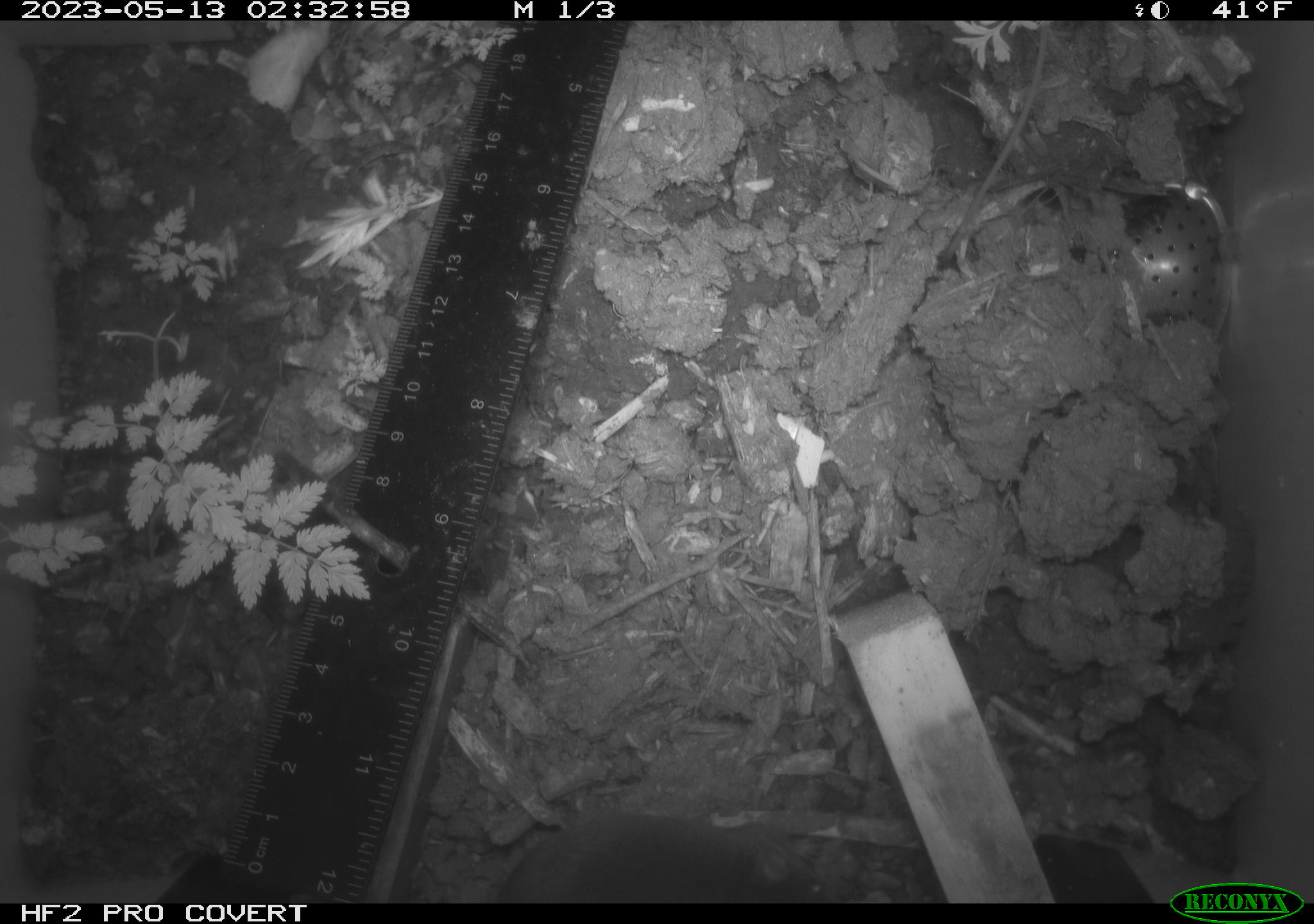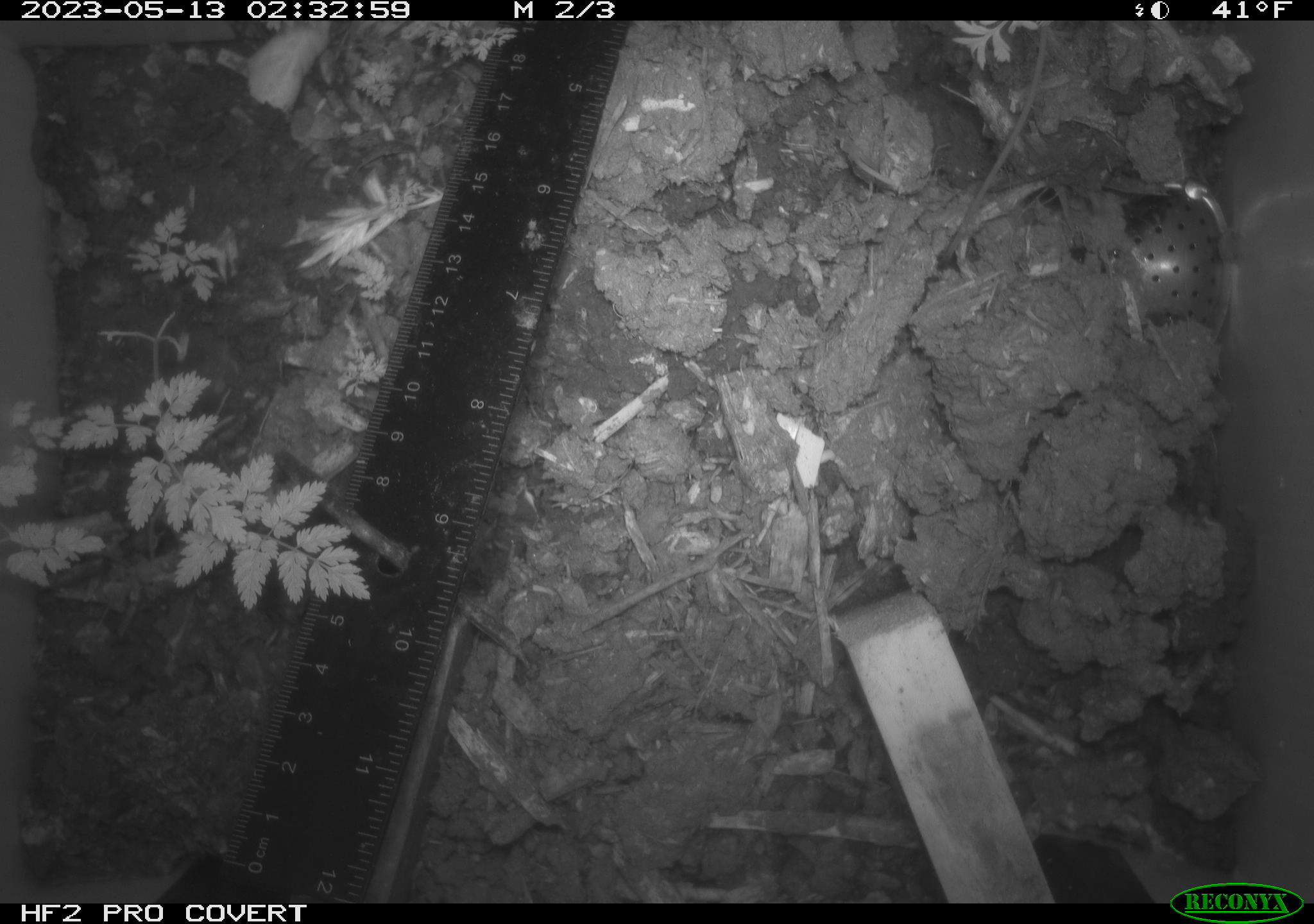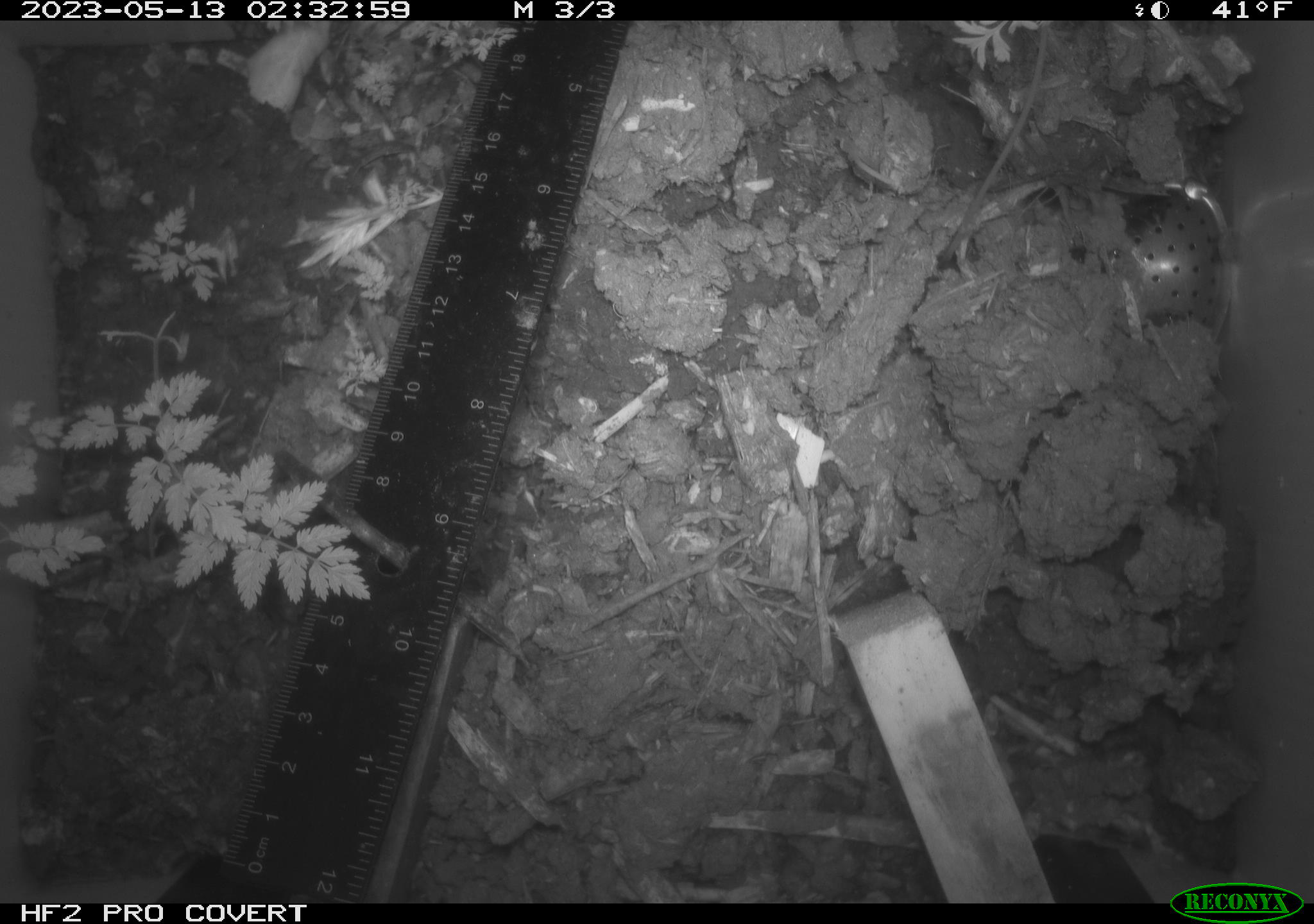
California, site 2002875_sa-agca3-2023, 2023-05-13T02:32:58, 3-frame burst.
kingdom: Animalia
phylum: Chordata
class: Mammalia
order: Rodentia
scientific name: Rodentia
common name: mouse species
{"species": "mouse species (Rodentia)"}